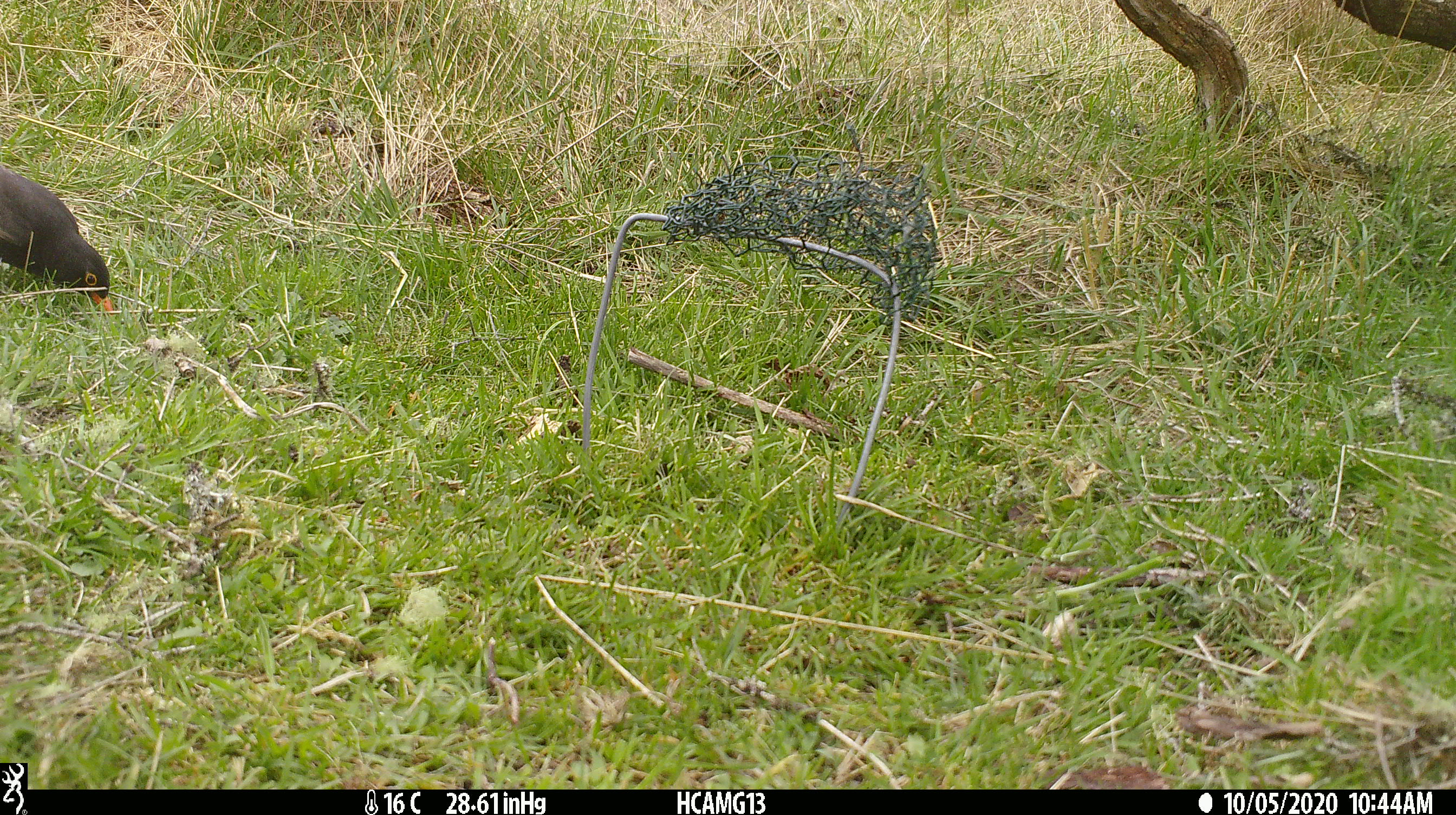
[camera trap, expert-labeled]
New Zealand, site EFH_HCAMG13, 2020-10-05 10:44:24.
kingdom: Animalia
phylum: Chordata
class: Aves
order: Passeriformes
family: Turdidae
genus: Turdus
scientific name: Turdus merula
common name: eurasian blackbird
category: blackbird